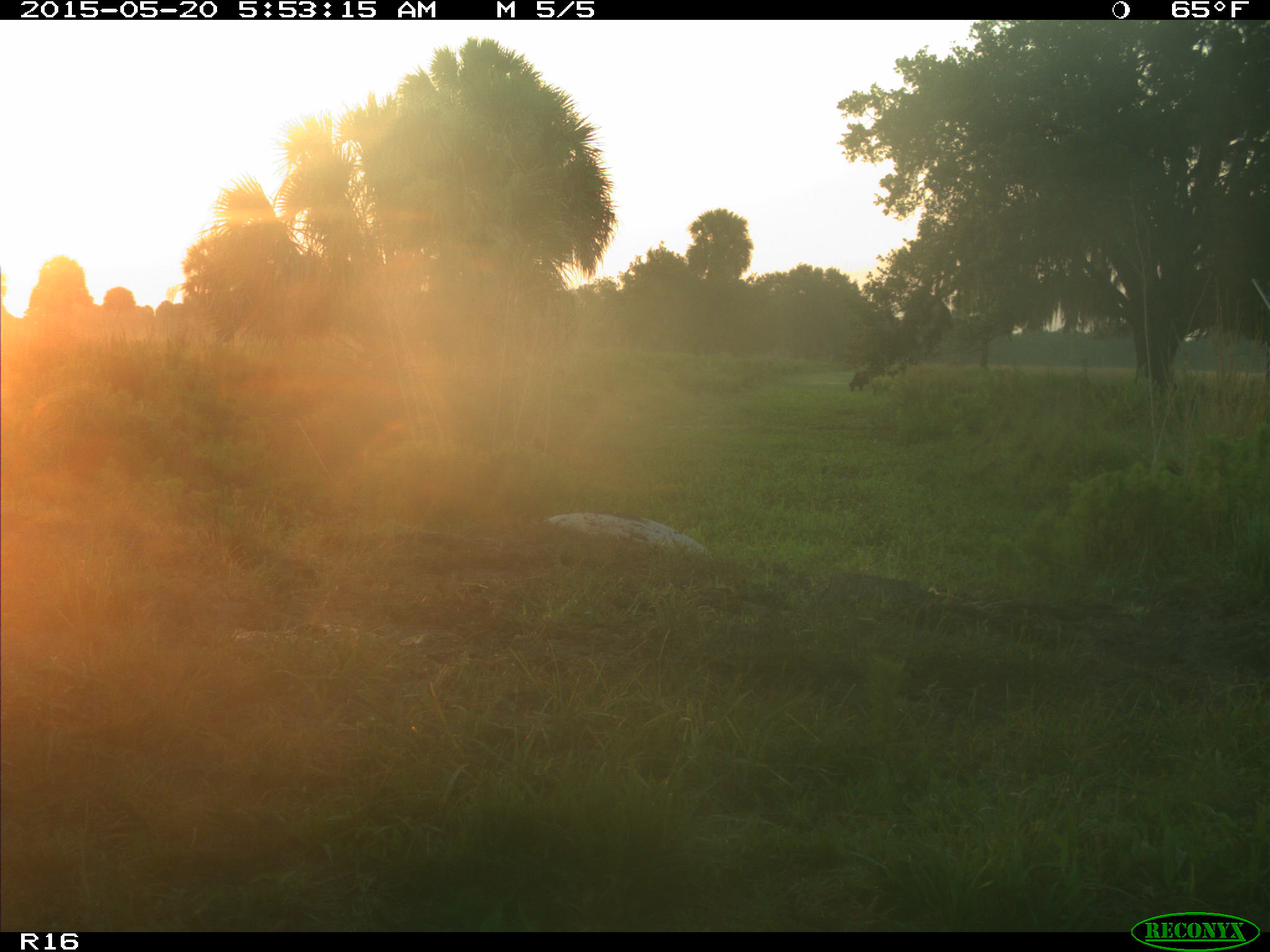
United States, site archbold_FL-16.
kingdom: Animalia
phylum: Chordata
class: Mammalia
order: Artiodactyla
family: Bovidae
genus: Bos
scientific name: Bos taurus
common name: domestic cow